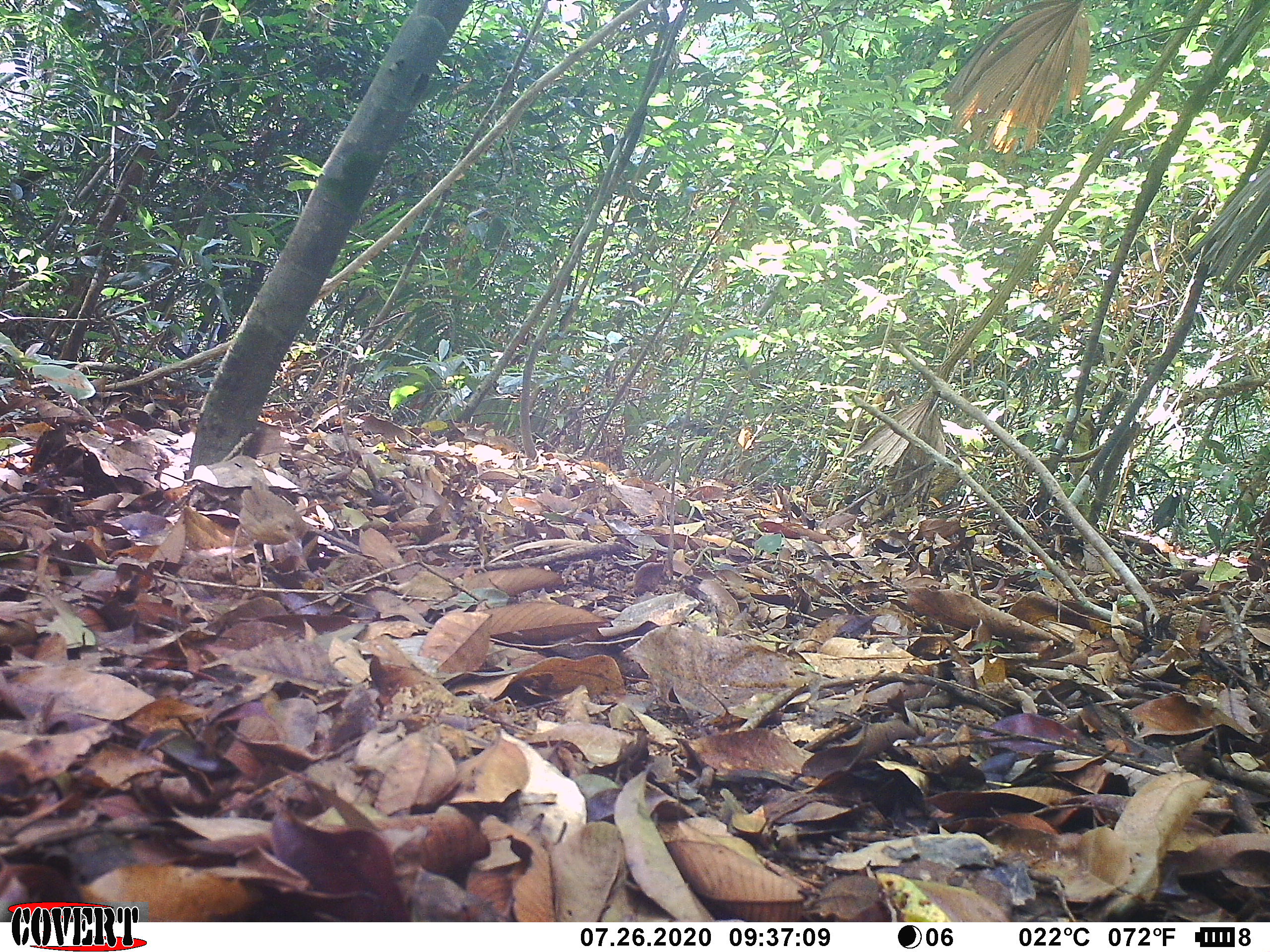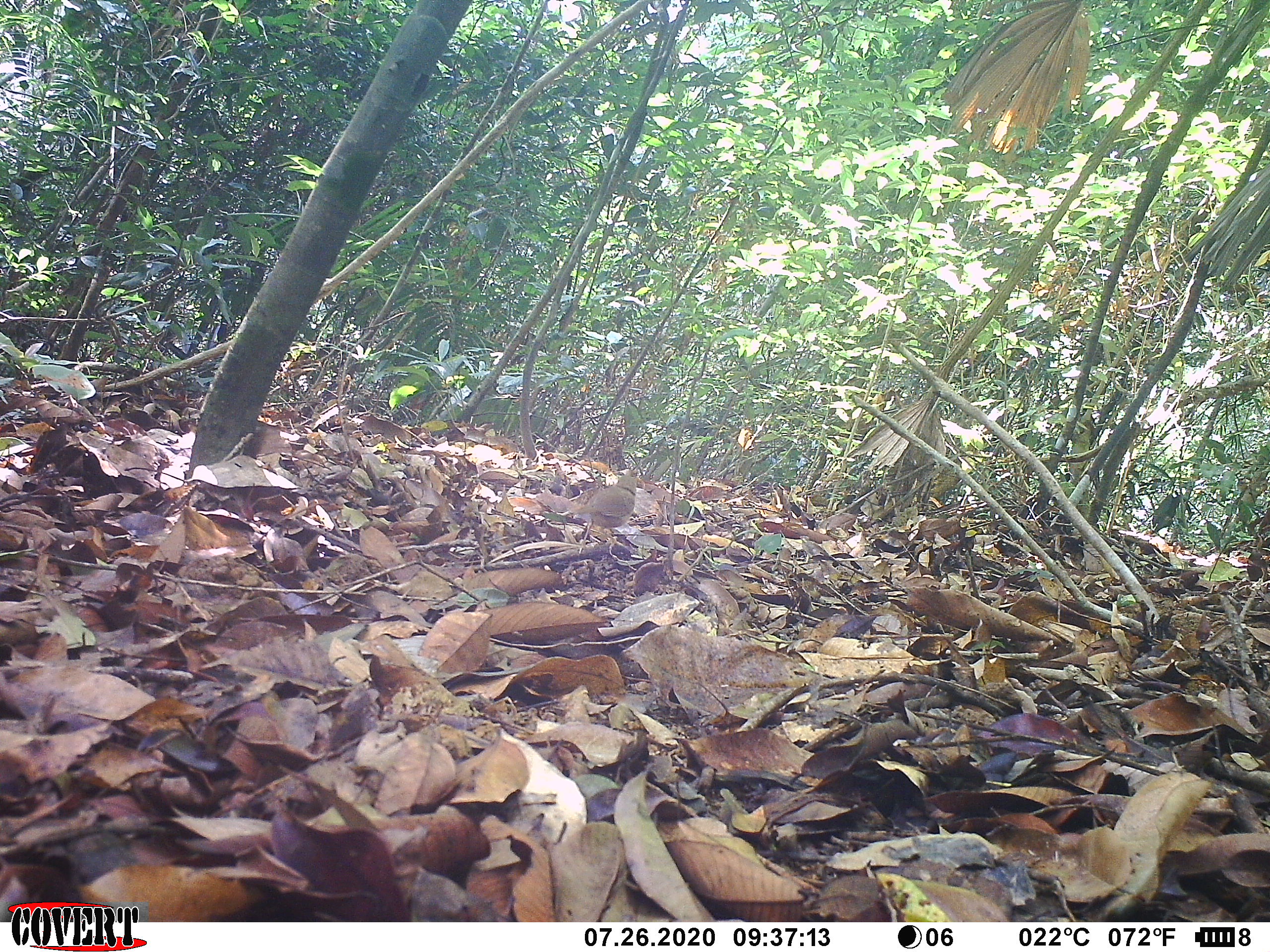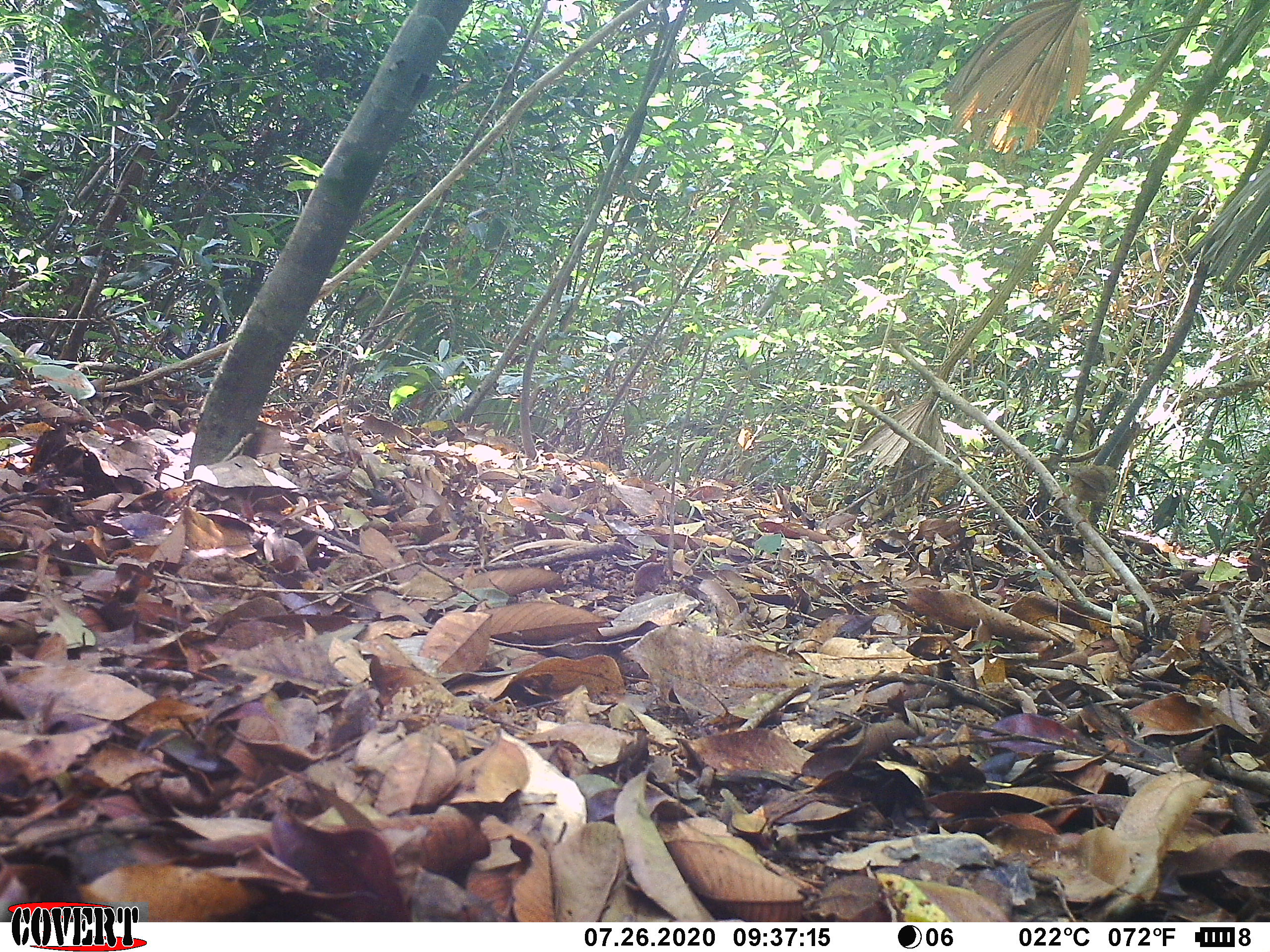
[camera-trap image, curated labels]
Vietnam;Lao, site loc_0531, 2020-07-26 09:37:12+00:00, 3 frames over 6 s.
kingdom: Animalia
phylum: Chordata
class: Aves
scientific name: Aves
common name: bird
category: unidentified bird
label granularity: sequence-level